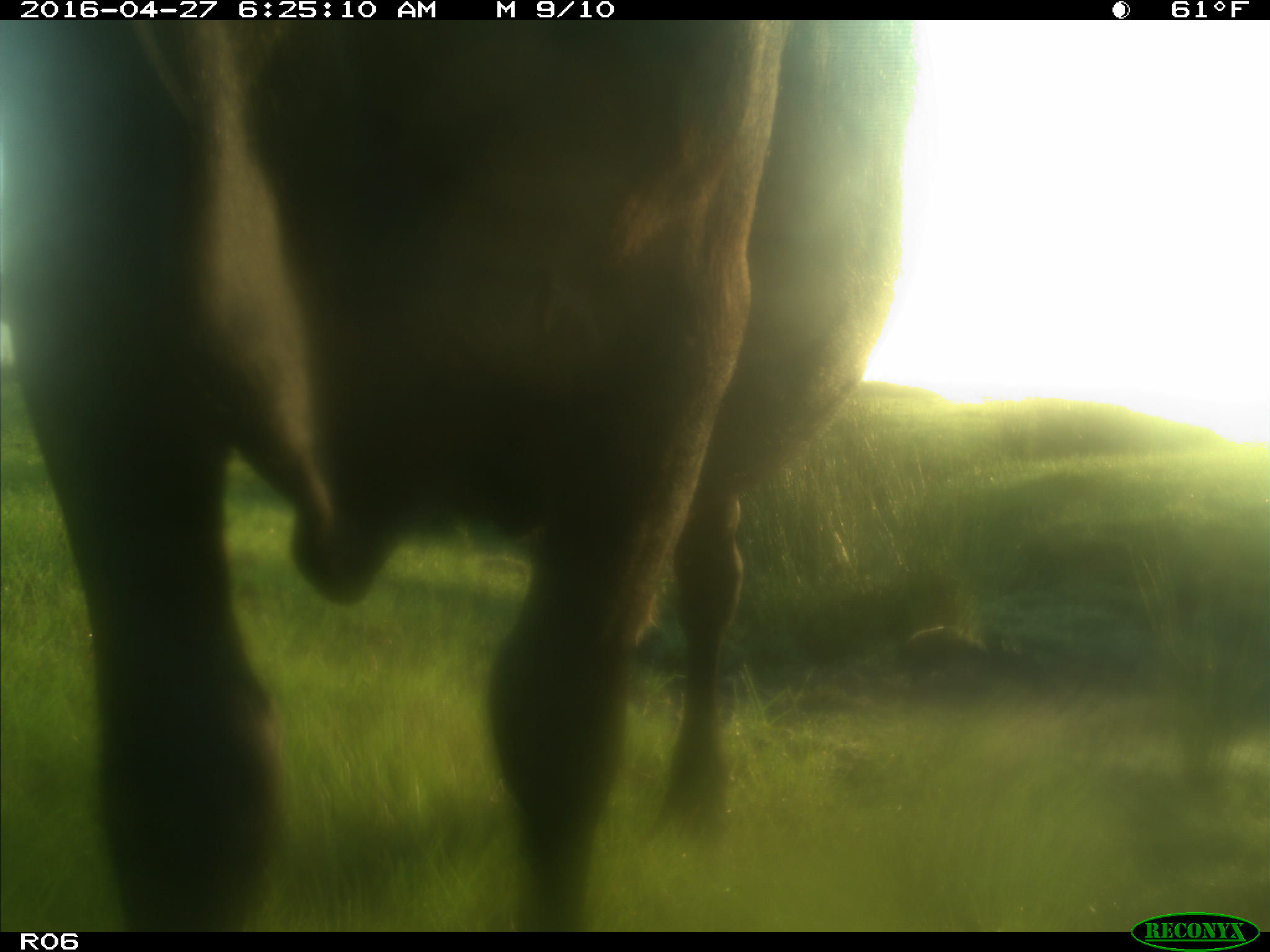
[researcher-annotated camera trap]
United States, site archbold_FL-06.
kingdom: Animalia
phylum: Chordata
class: Mammalia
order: Artiodactyla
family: Bovidae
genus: Bos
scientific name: Bos taurus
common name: domestic cow